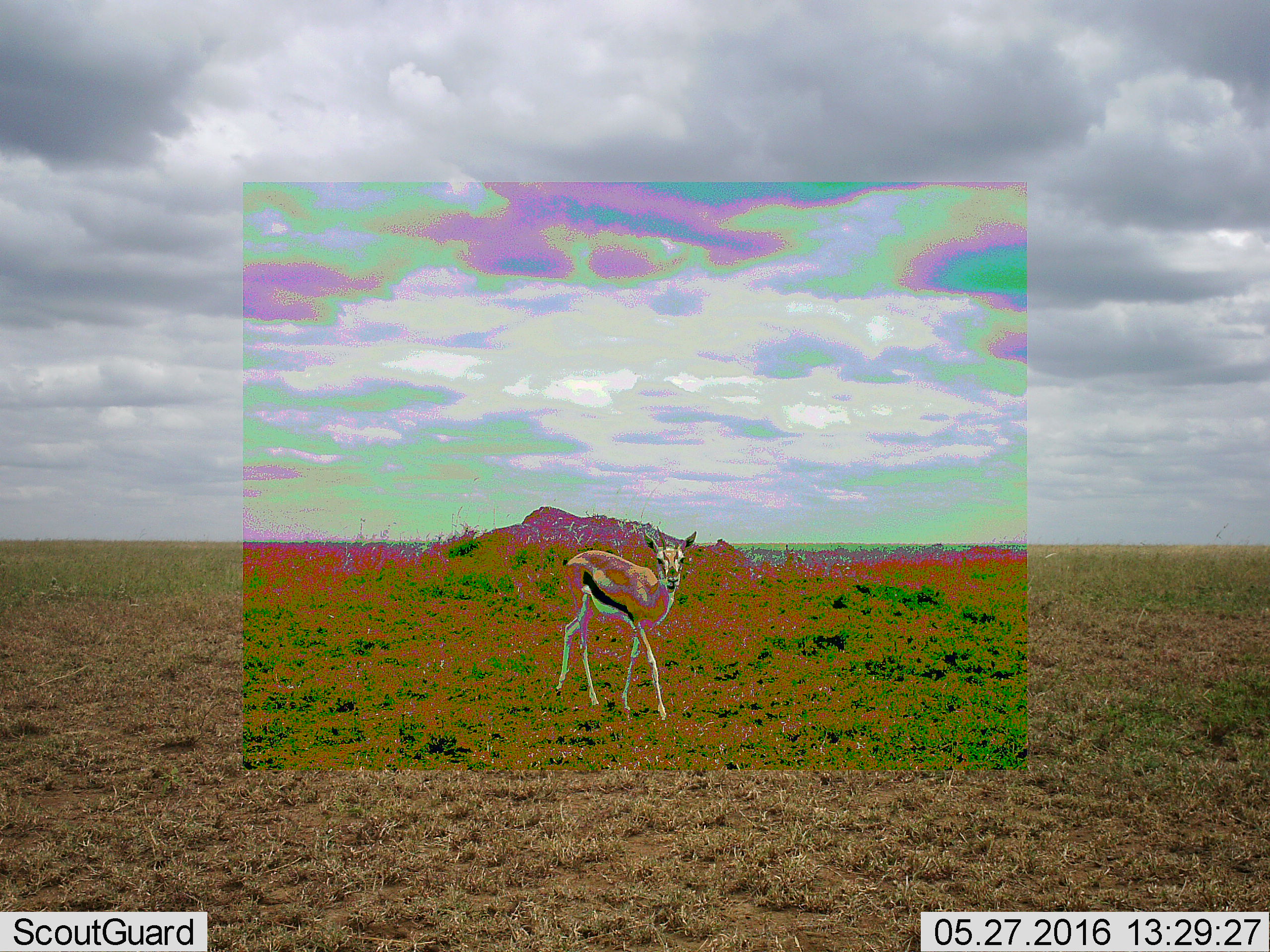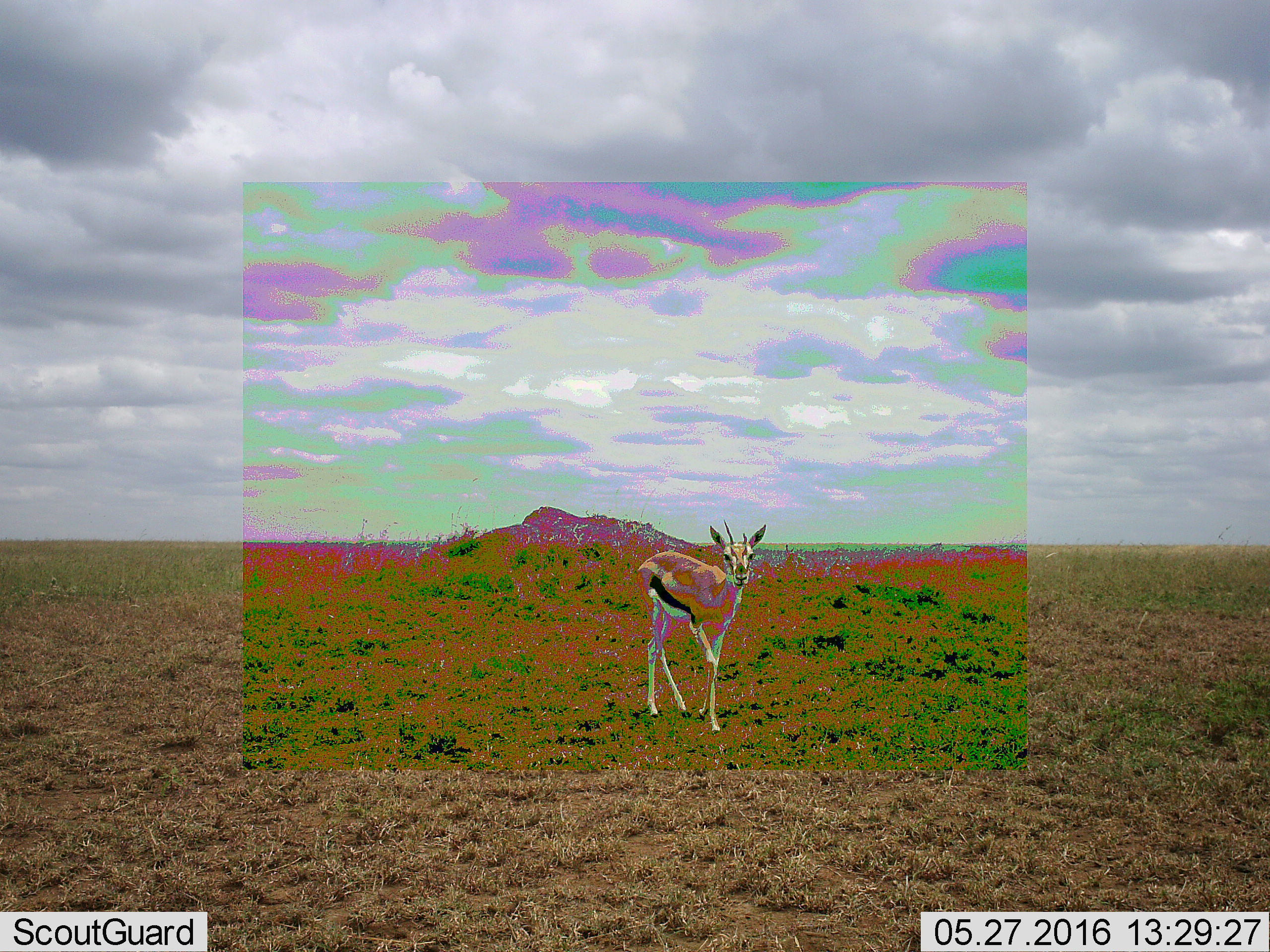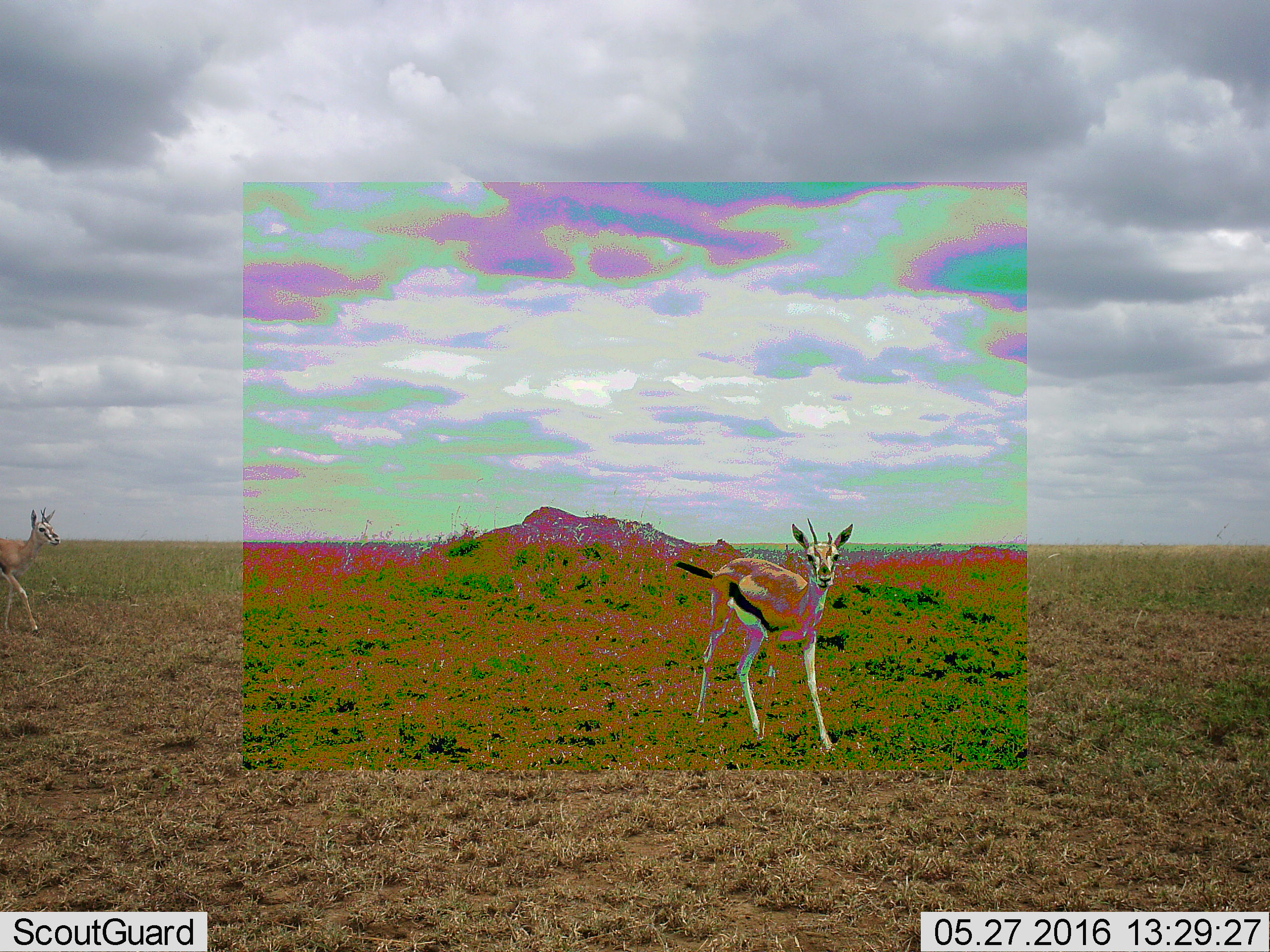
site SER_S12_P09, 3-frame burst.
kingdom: Animalia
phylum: Chordata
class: Mammalia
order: Artiodactyla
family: Bovidae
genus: Eudorcas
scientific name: Eudorcas thomsonii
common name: thomson's gazelle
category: gazellethomsons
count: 1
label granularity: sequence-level